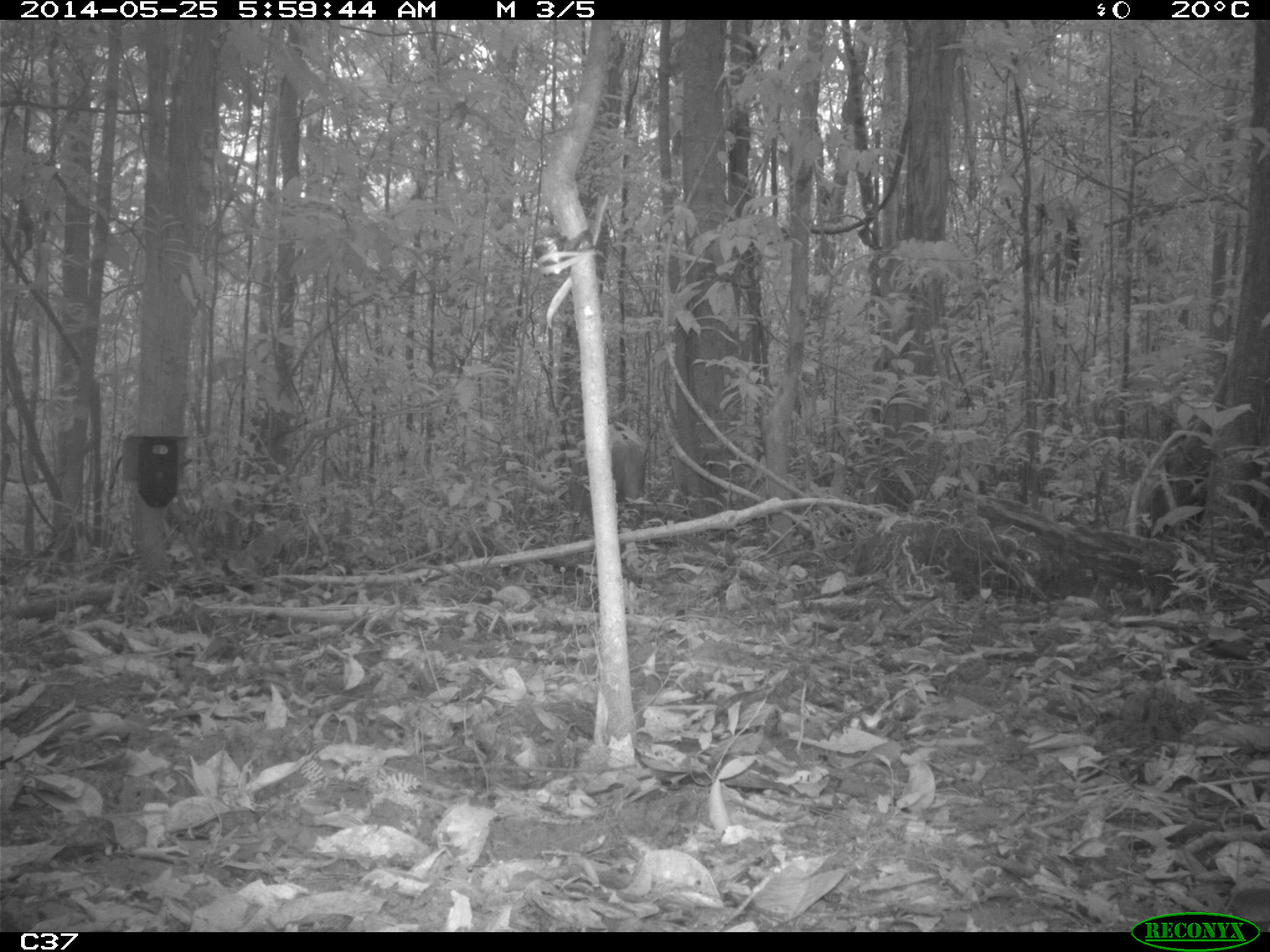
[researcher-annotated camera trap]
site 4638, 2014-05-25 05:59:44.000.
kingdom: Animalia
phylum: Chordata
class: Mammalia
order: Artiodactyla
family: Cervidae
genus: Mazama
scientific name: Mazama americana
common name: red brocket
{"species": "Mazama americana (red brocket)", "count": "1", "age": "adult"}